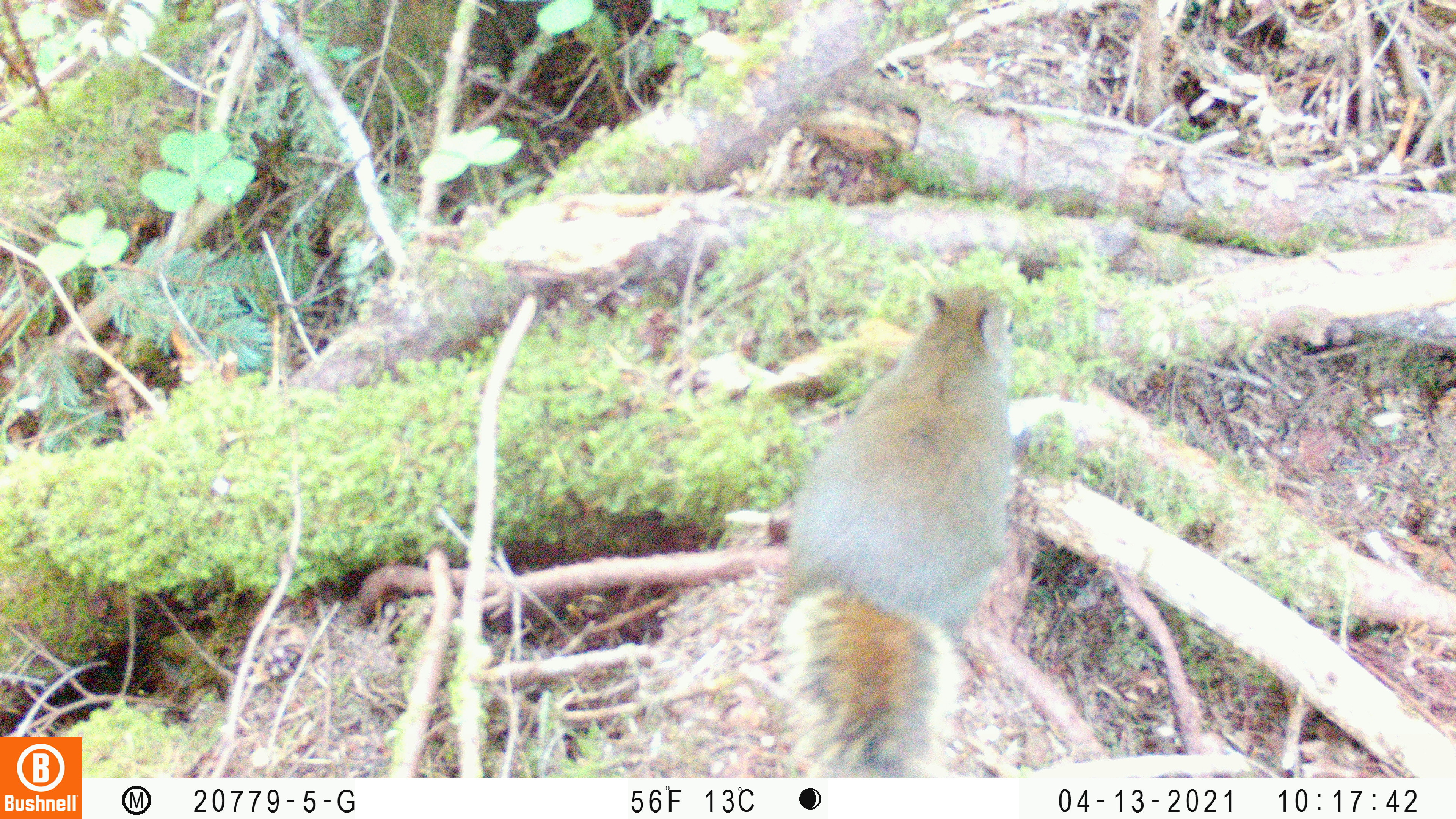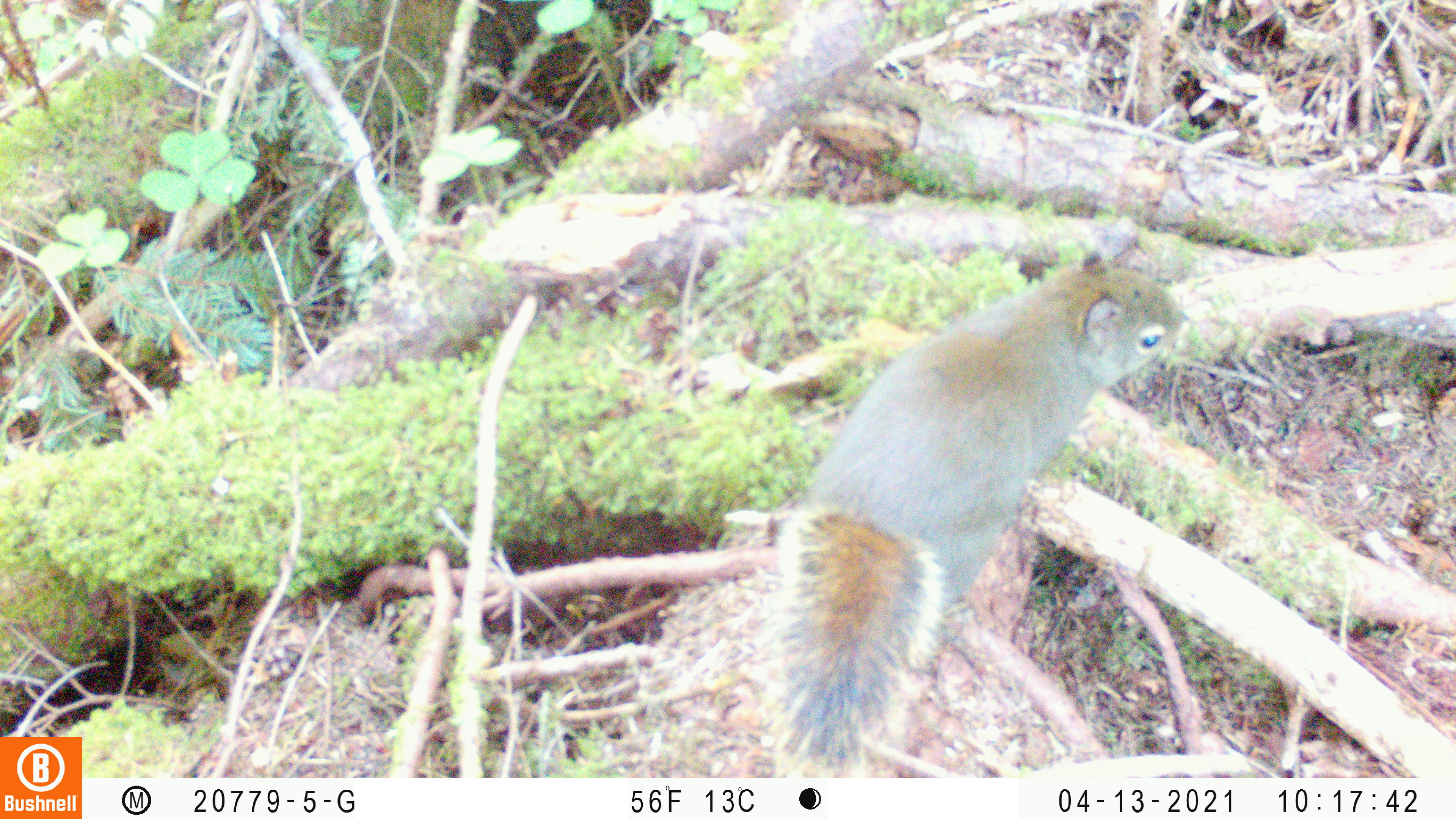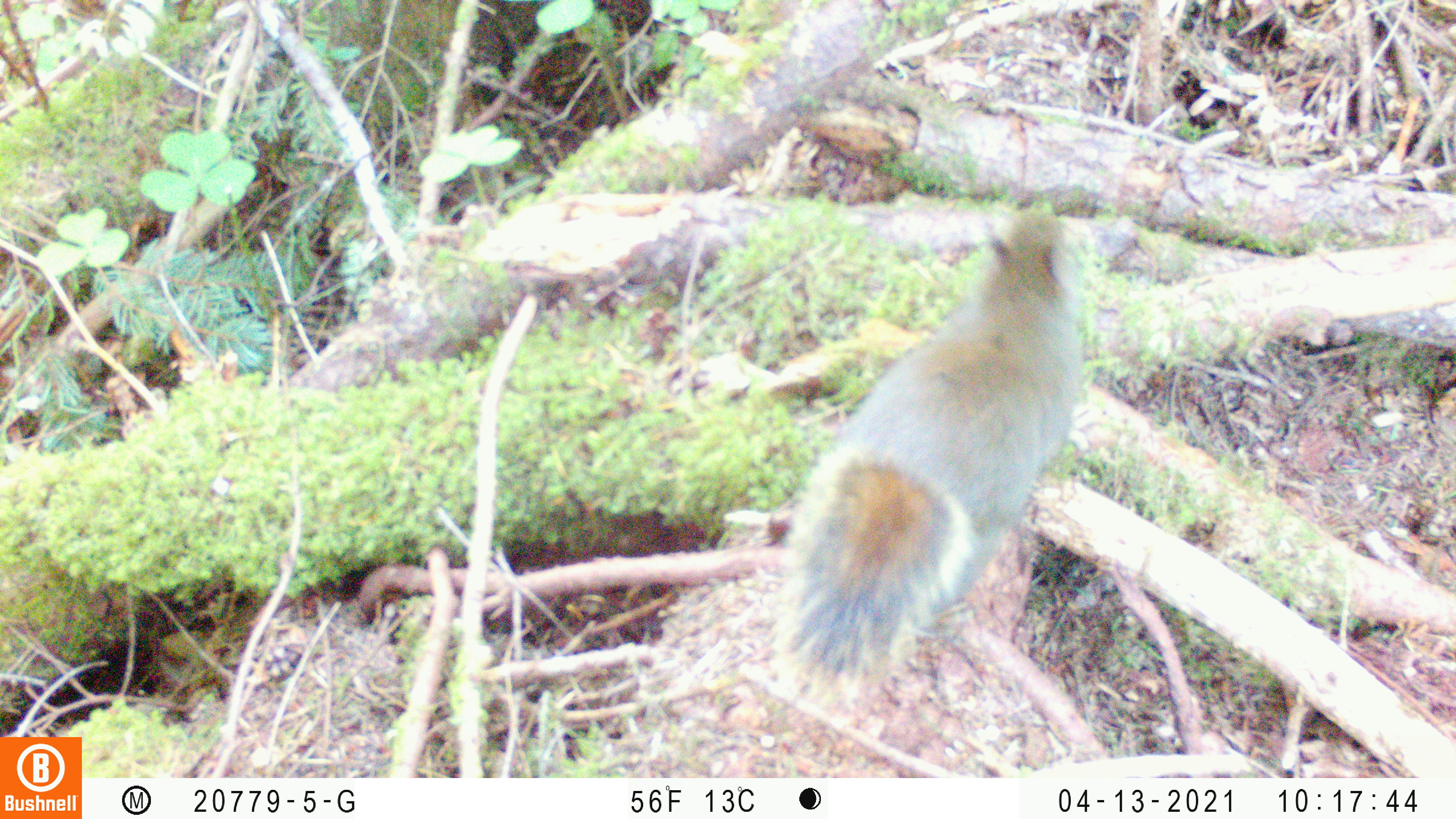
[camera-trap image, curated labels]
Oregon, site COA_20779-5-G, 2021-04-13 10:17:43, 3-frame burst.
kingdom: Animalia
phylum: Chordata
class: Mammalia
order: Rodentia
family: Sciuridae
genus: Tamiasciurus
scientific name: Tamiasciurus douglasii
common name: douglas squirrel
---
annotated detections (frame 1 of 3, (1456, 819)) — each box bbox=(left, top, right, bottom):
douglas squirrel: bbox=(721, 265, 1060, 781)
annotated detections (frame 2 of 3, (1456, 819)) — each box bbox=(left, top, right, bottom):
douglas squirrel: bbox=(726, 234, 1229, 776)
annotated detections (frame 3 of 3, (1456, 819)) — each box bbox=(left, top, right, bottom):
douglas squirrel: bbox=(718, 158, 1155, 733)